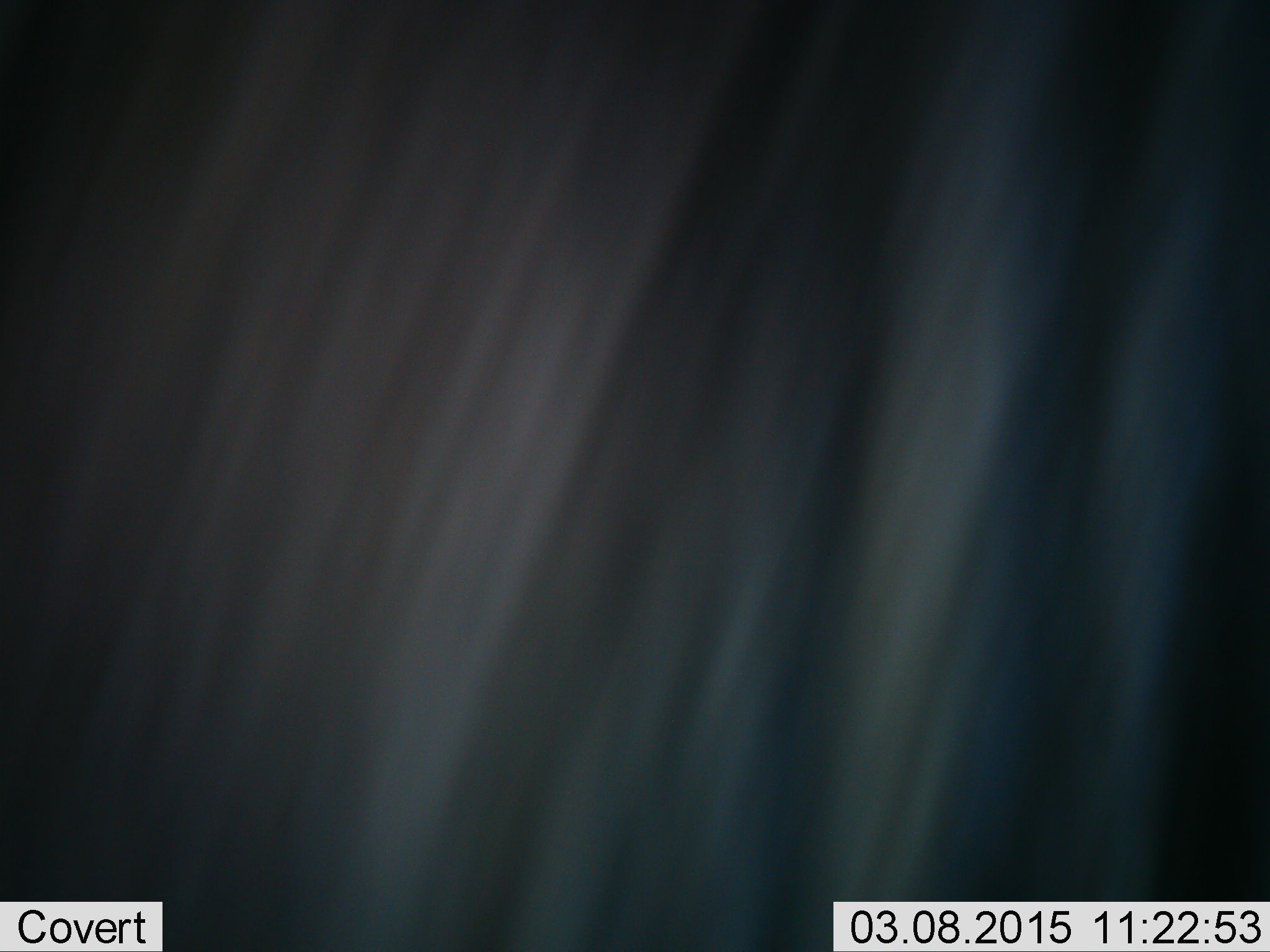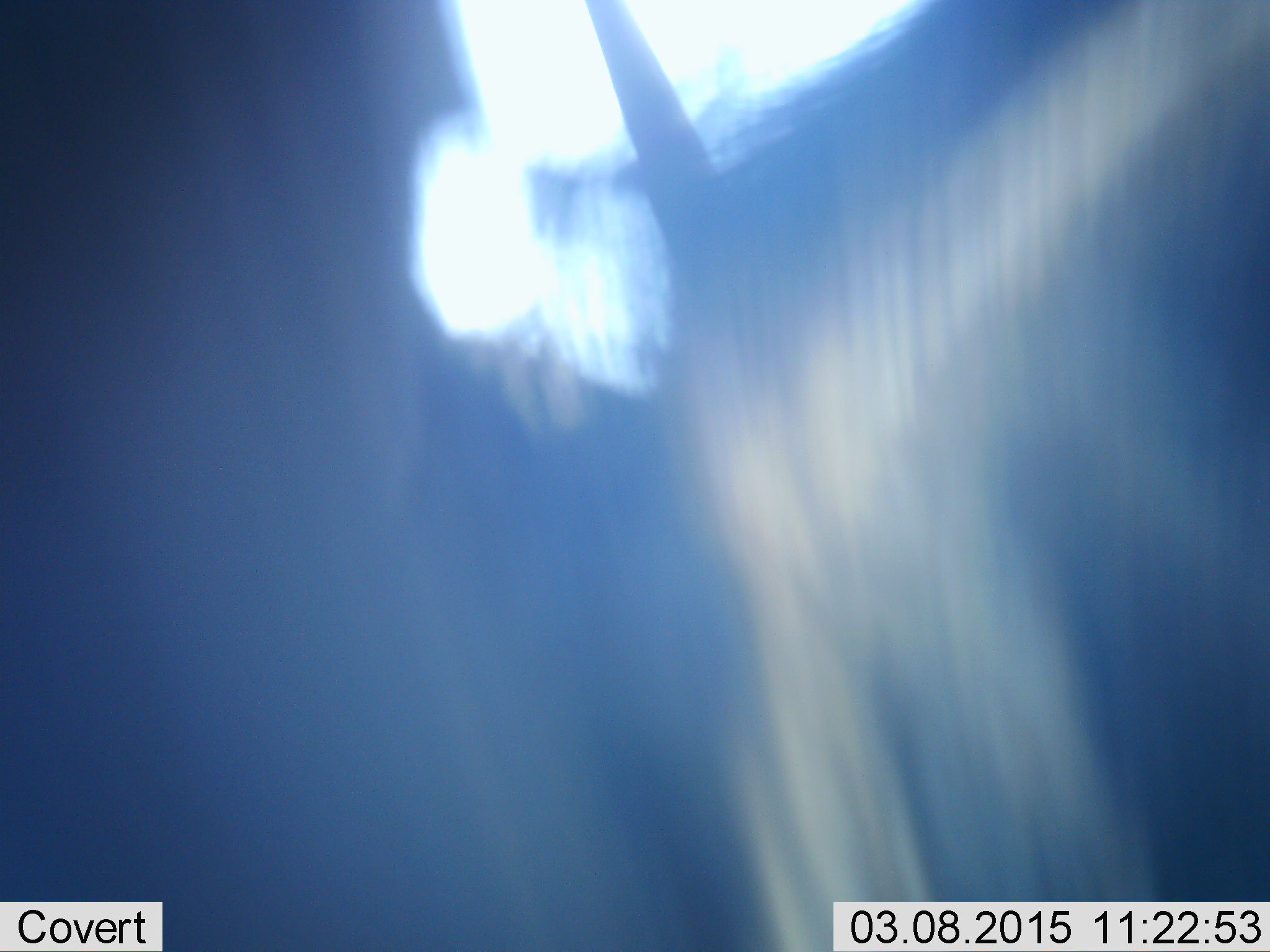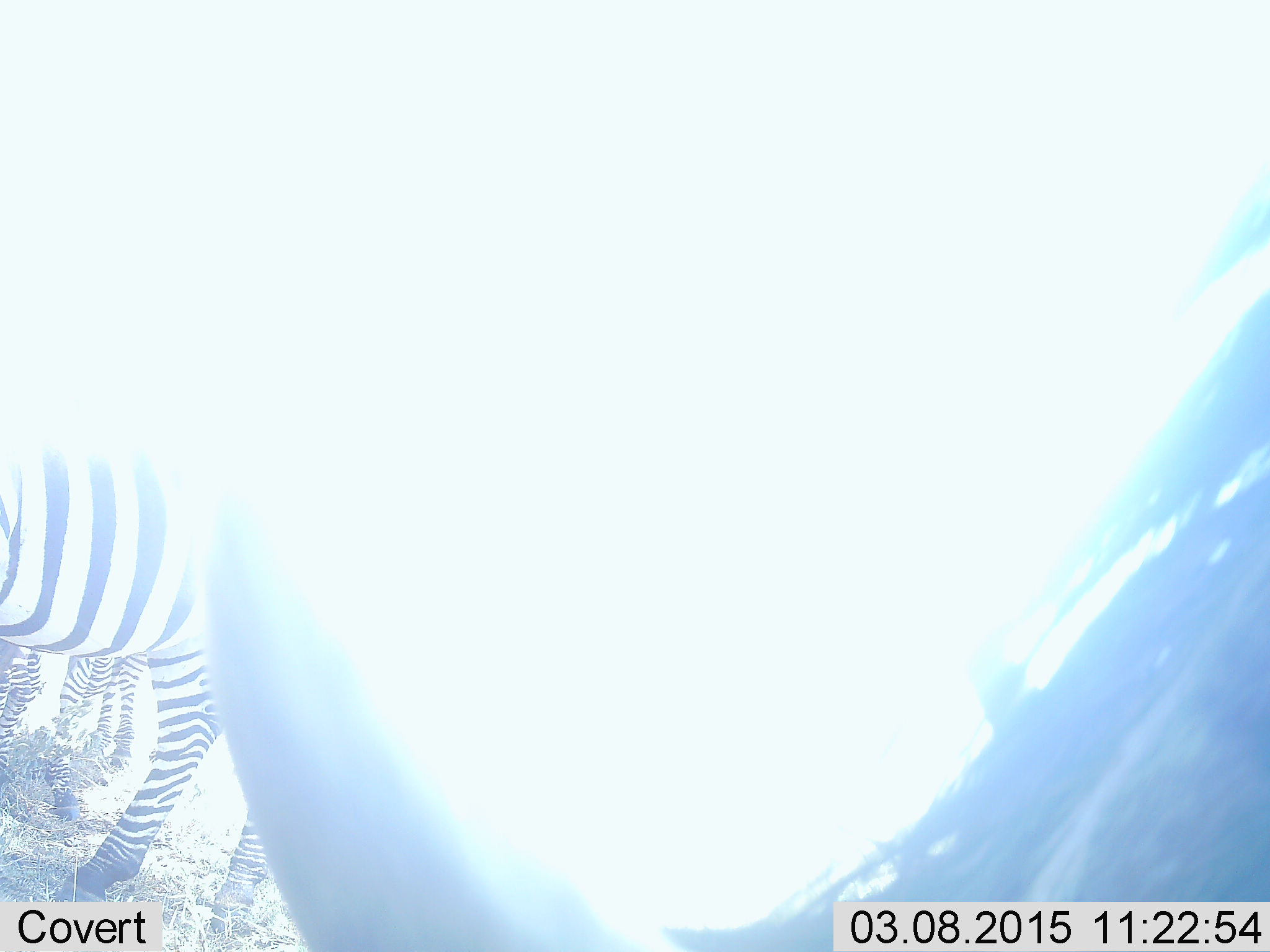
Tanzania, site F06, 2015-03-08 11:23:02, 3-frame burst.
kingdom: Animalia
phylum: Chordata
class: Mammalia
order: Artiodactyla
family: Bovidae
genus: Connochaetes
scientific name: Connochaetes taurinus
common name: blue wildebeest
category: wildebeest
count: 1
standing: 50%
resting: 0%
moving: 60%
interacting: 0%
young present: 0%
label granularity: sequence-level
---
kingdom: Animalia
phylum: Chordata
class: Mammalia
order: Perissodactyla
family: Equidae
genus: Equus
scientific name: Equus quagga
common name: plains zebra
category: zebra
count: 2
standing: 100%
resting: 0%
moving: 0%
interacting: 12%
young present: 0%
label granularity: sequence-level